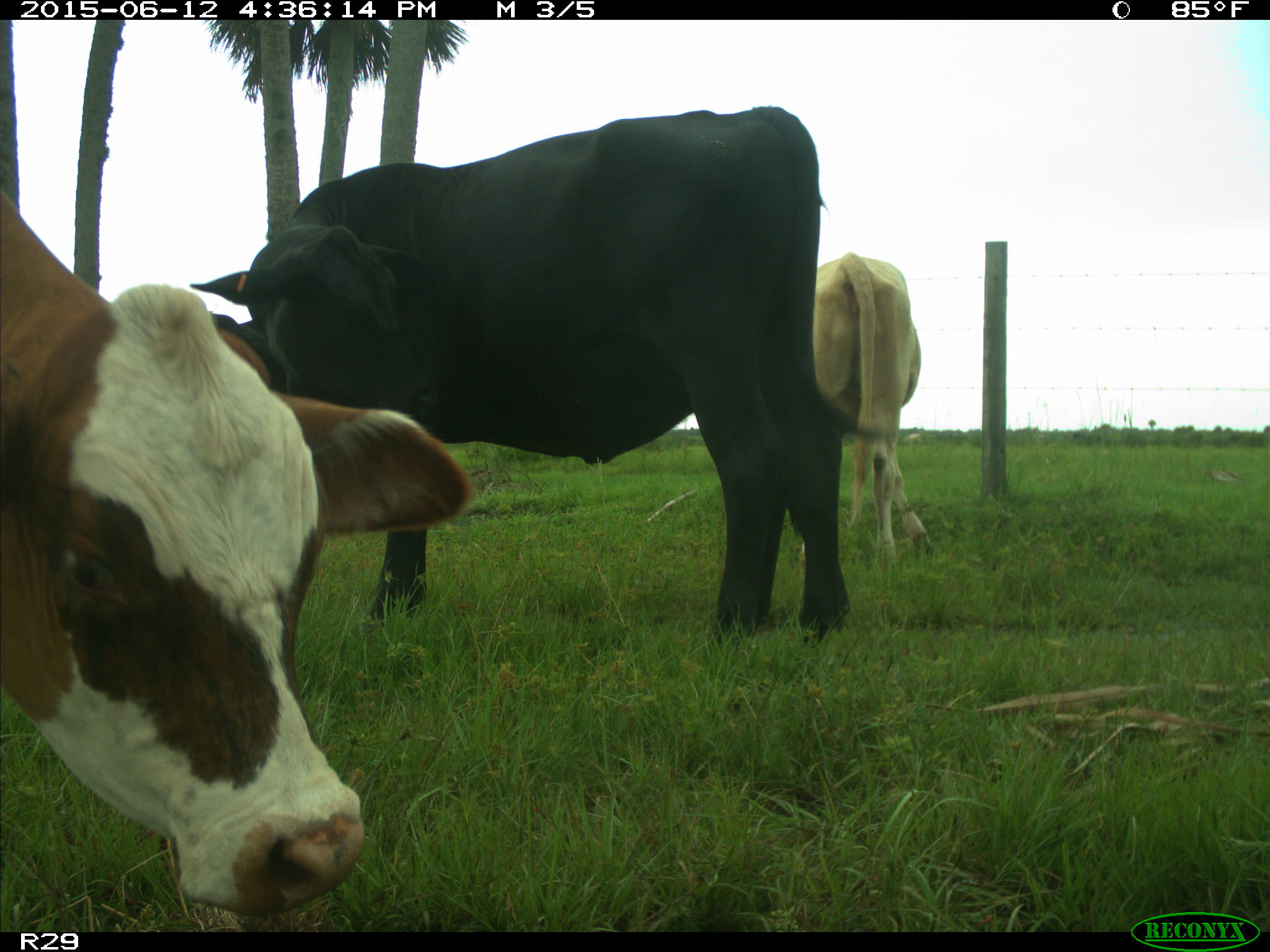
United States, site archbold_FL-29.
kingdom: Animalia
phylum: Chordata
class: Mammalia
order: Artiodactyla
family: Bovidae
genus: Bos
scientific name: Bos taurus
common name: domestic cow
Bos taurus (domestic cow).